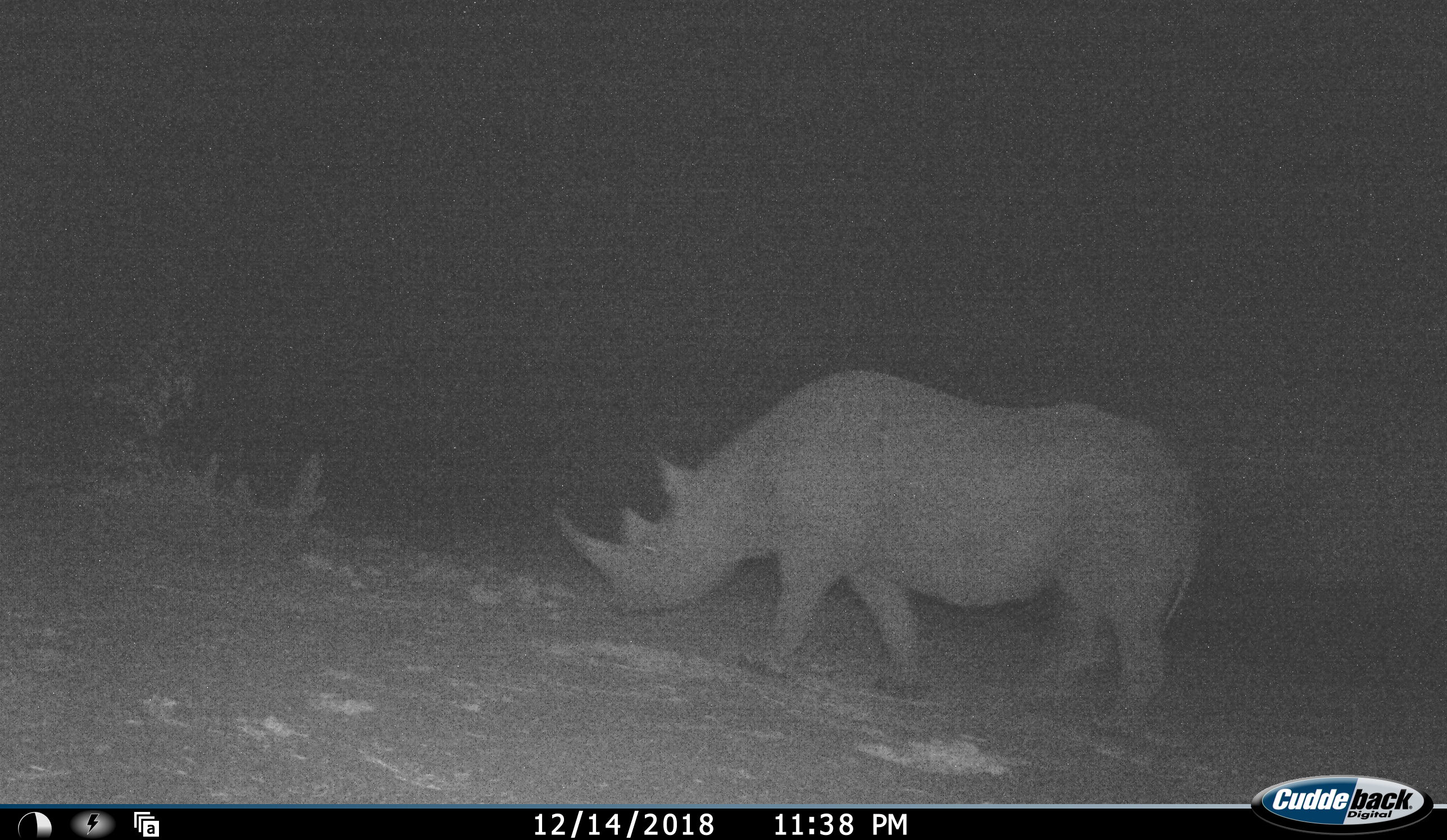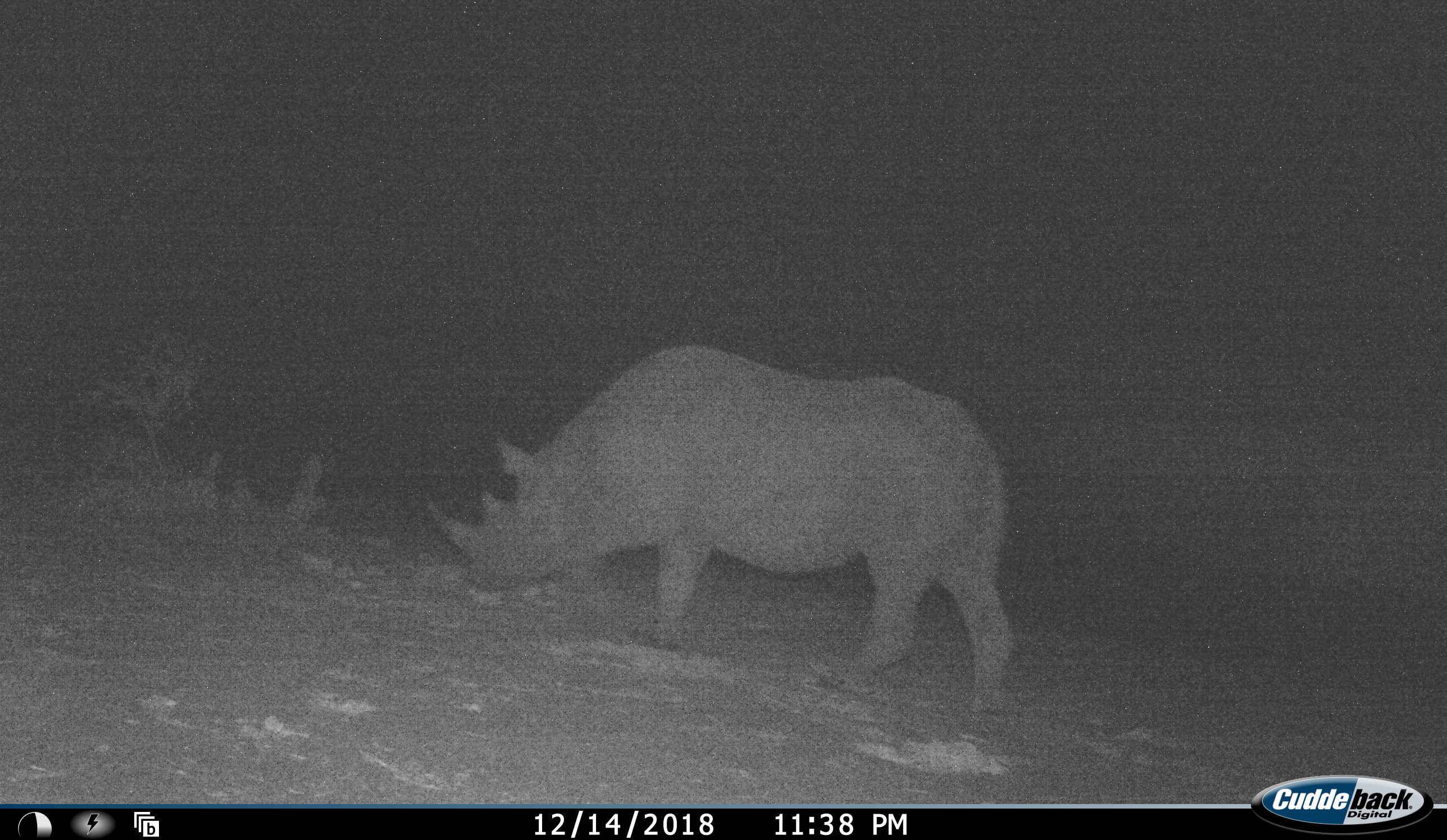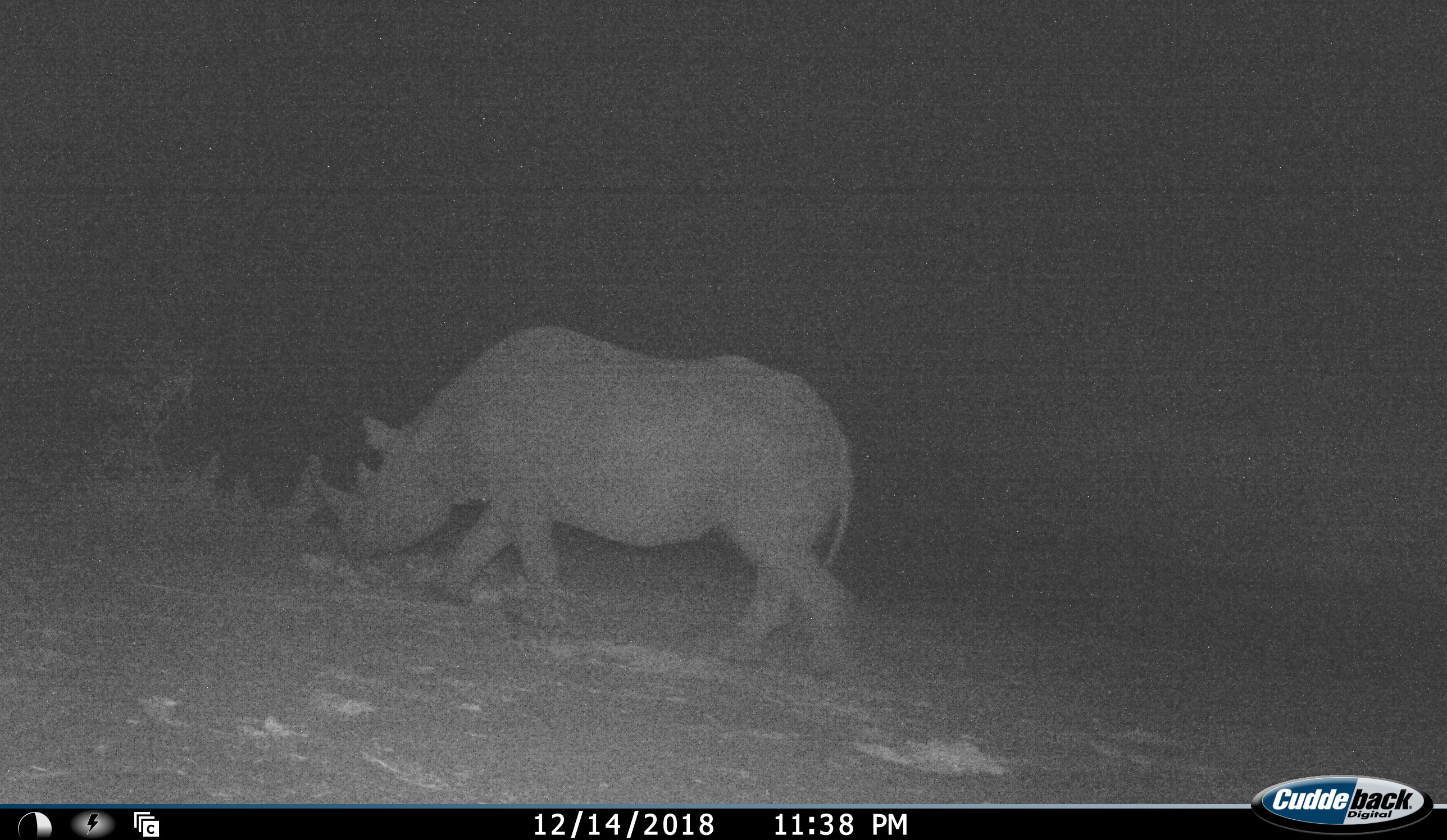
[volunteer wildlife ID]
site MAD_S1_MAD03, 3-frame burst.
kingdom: Animalia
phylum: Chordata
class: Mammalia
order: Perissodactyla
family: Rhinocerotidae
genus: Diceros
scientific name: Diceros bicornis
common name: black rhinoceros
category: rhinocerosblack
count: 1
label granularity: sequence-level